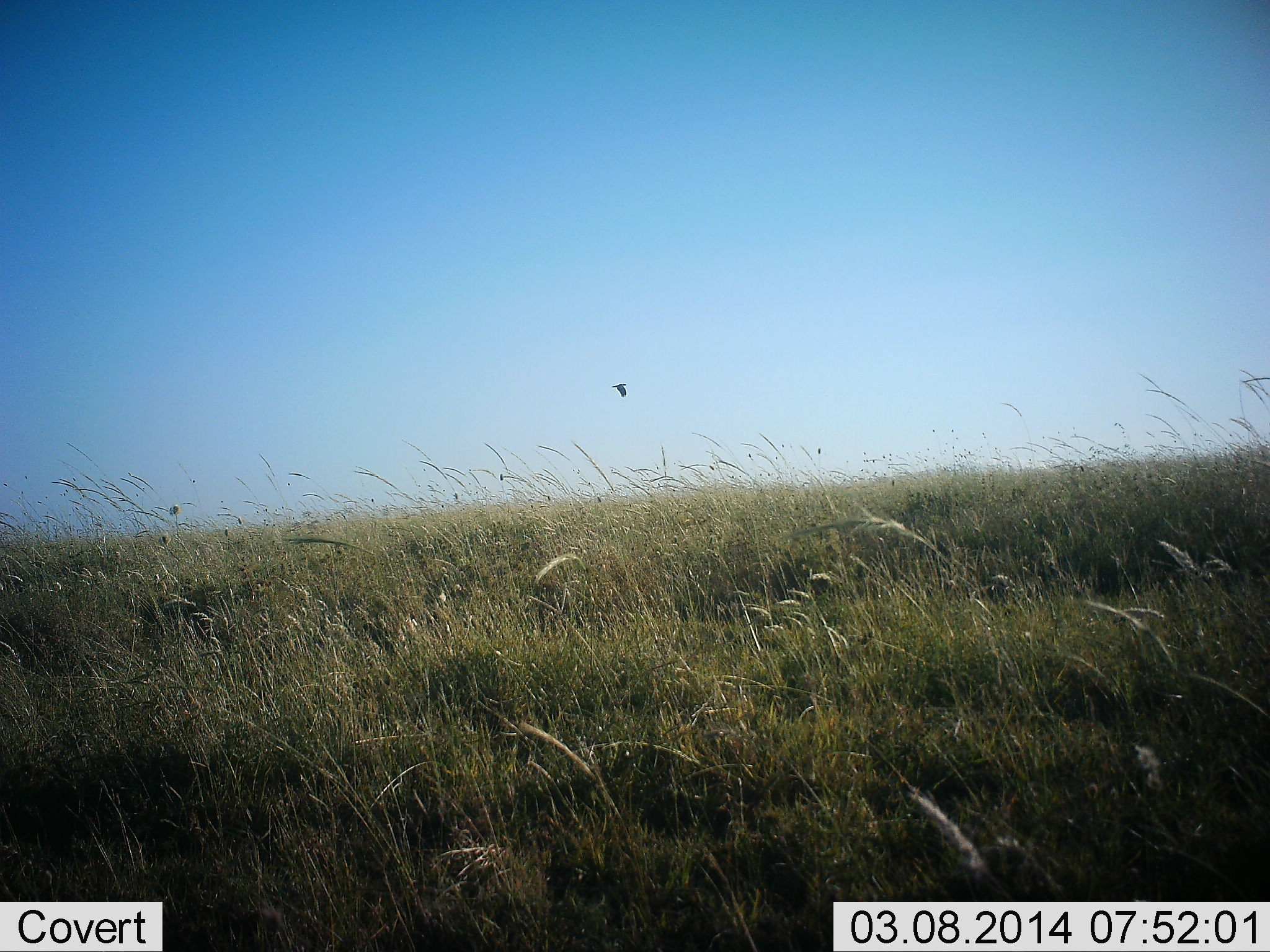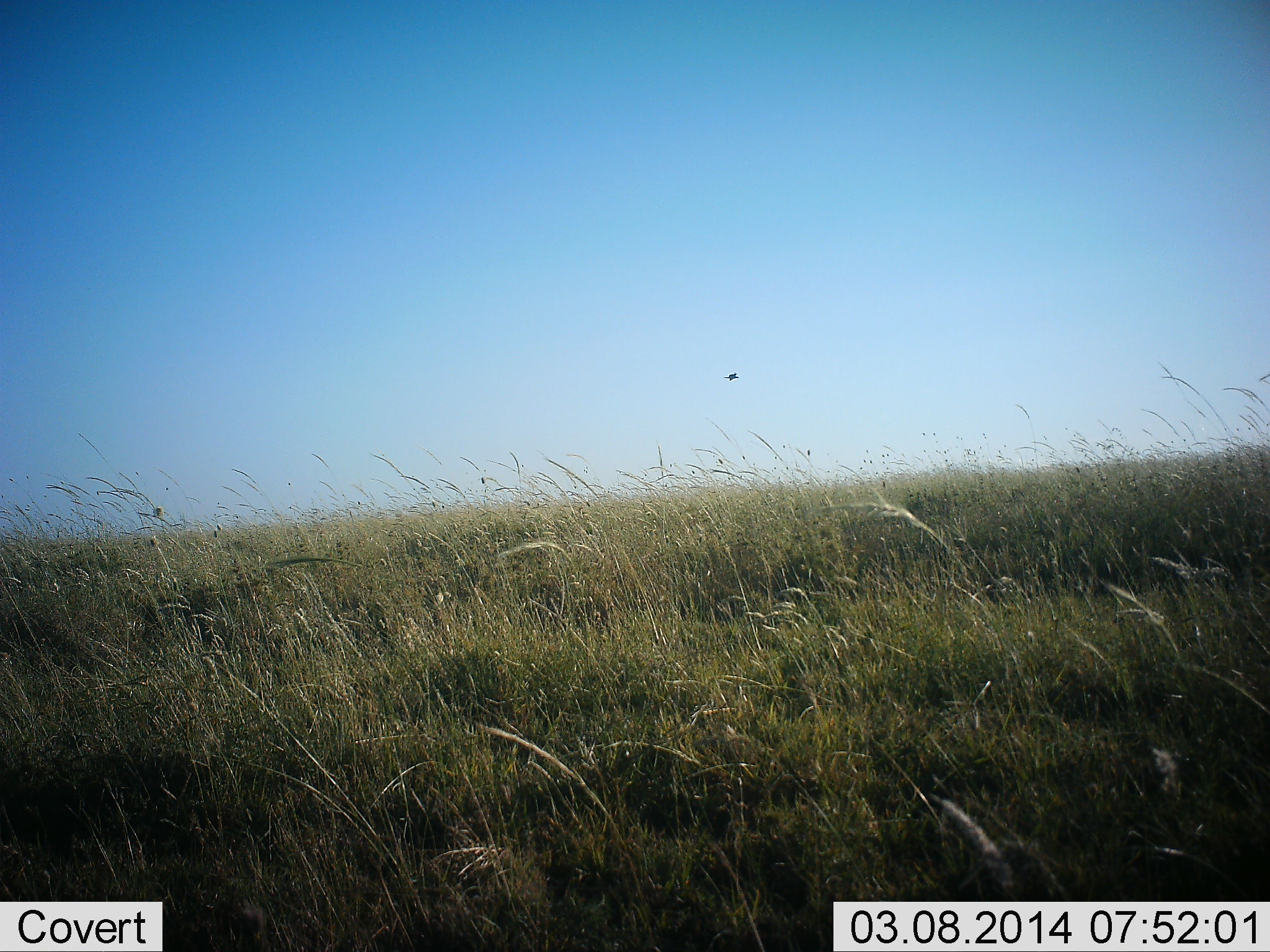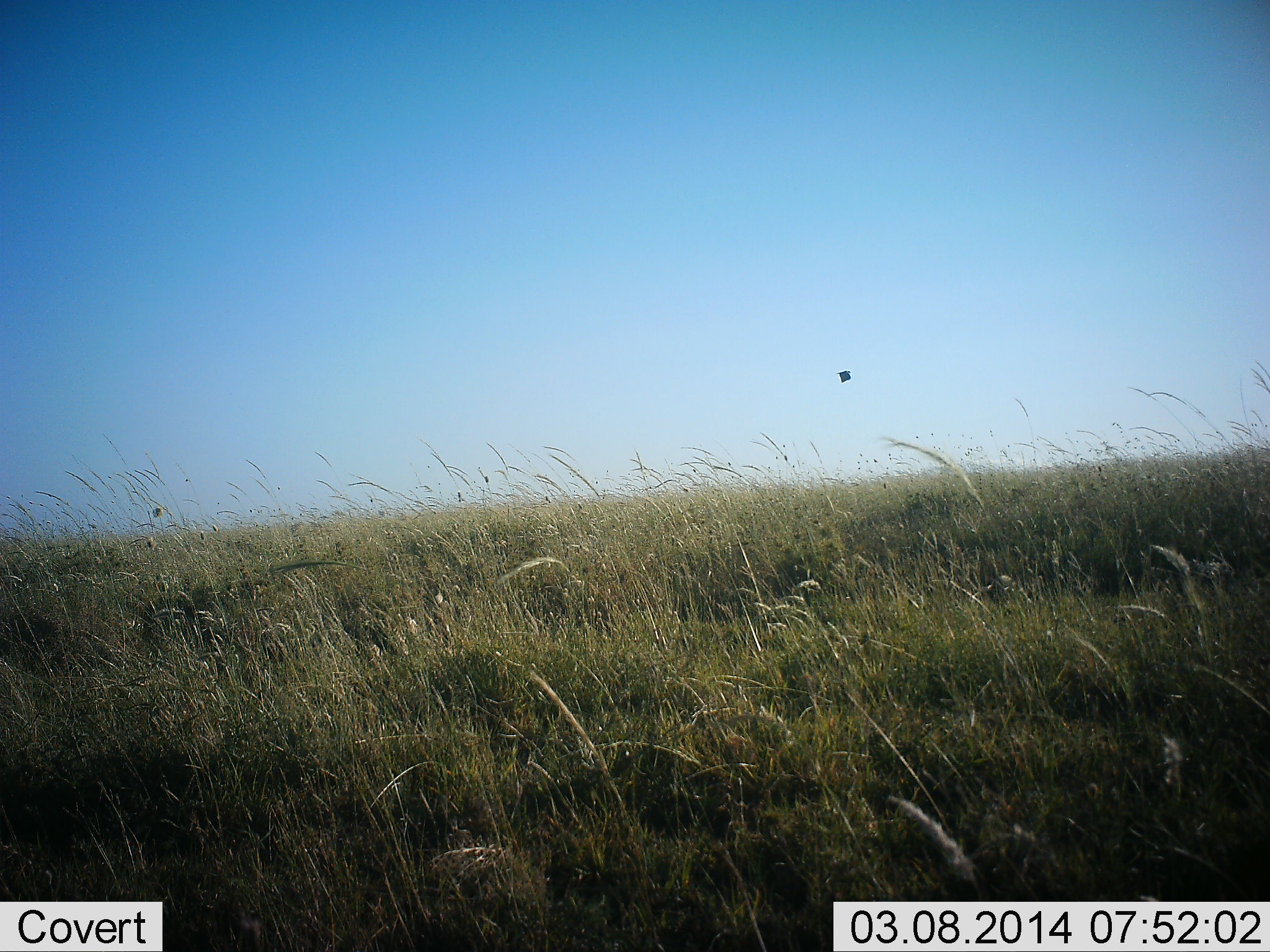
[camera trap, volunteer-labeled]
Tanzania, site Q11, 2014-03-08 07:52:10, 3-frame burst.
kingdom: Animalia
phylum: Chordata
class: Aves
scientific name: Aves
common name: bird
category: otherbird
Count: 1.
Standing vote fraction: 0%.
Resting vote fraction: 0%.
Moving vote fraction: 100%.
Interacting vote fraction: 0%.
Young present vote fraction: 0%.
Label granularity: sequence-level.